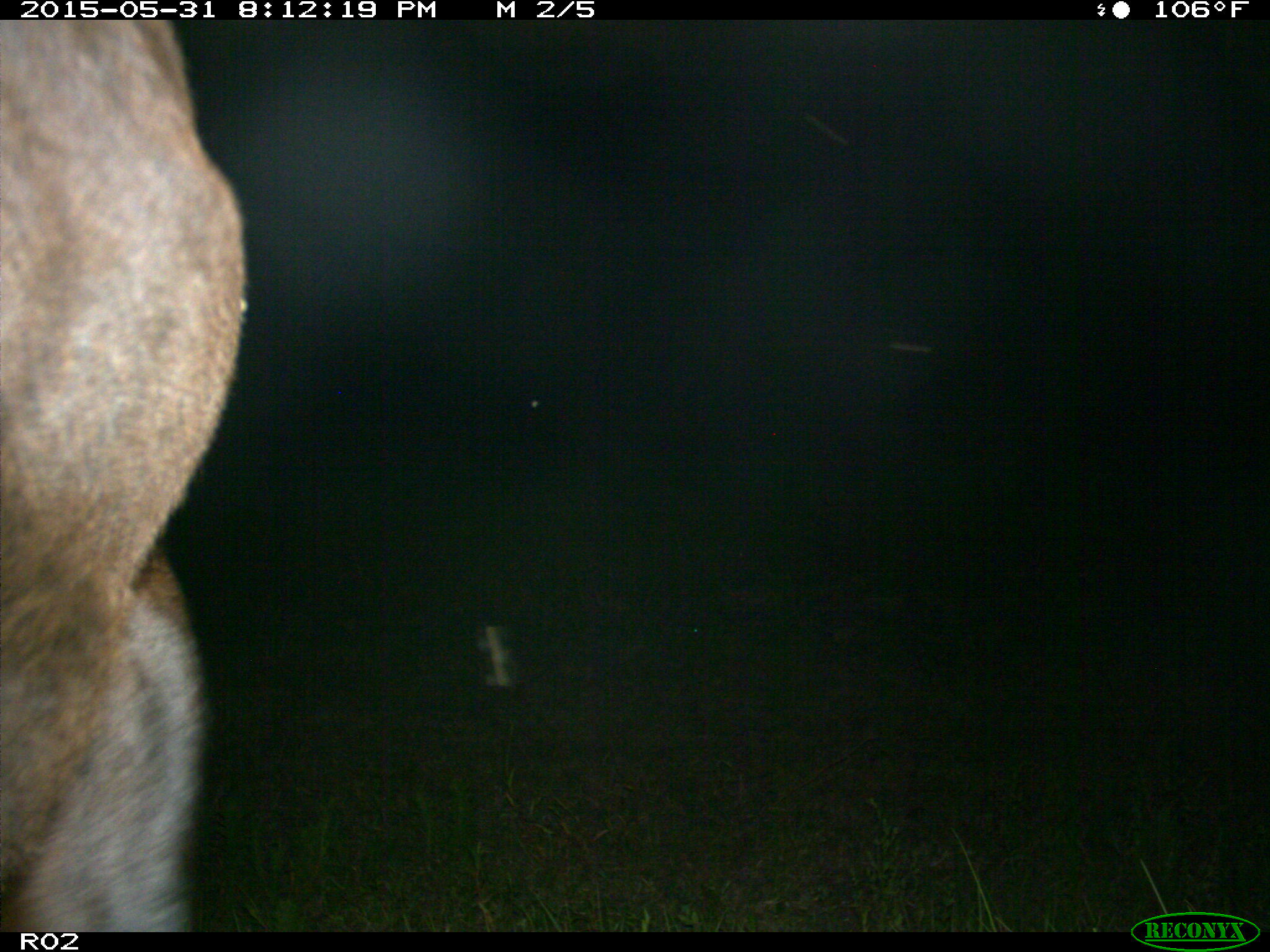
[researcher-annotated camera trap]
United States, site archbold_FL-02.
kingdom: Animalia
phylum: Chordata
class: Mammalia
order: Artiodactyla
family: Bovidae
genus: Bos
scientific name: Bos taurus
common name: domestic cow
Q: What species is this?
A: Bos taurus (domestic cow).